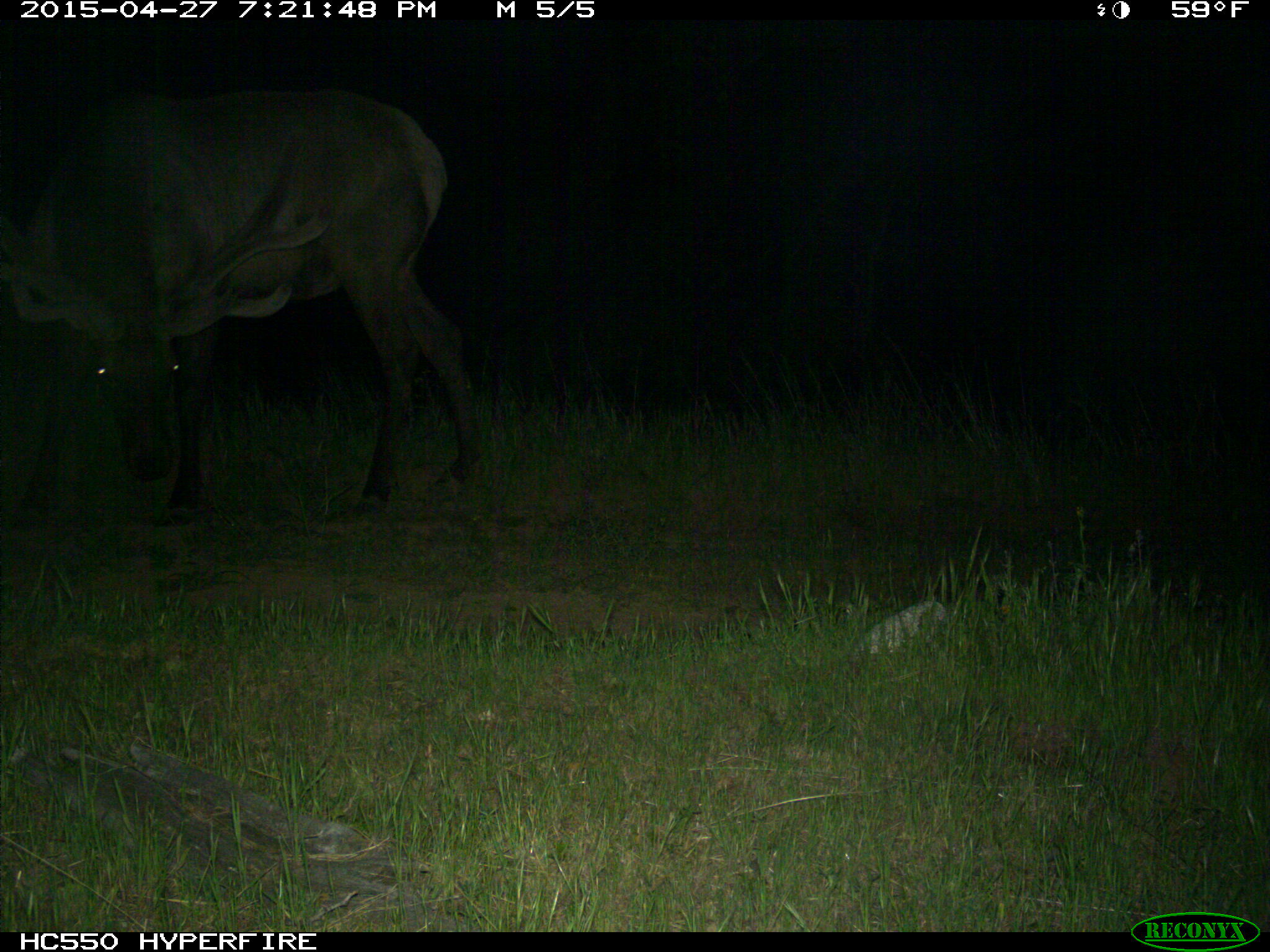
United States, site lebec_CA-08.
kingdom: Animalia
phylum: Chordata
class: Mammalia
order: Artiodactyla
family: Cervidae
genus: Cervus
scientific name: Cervus canadensis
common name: elk